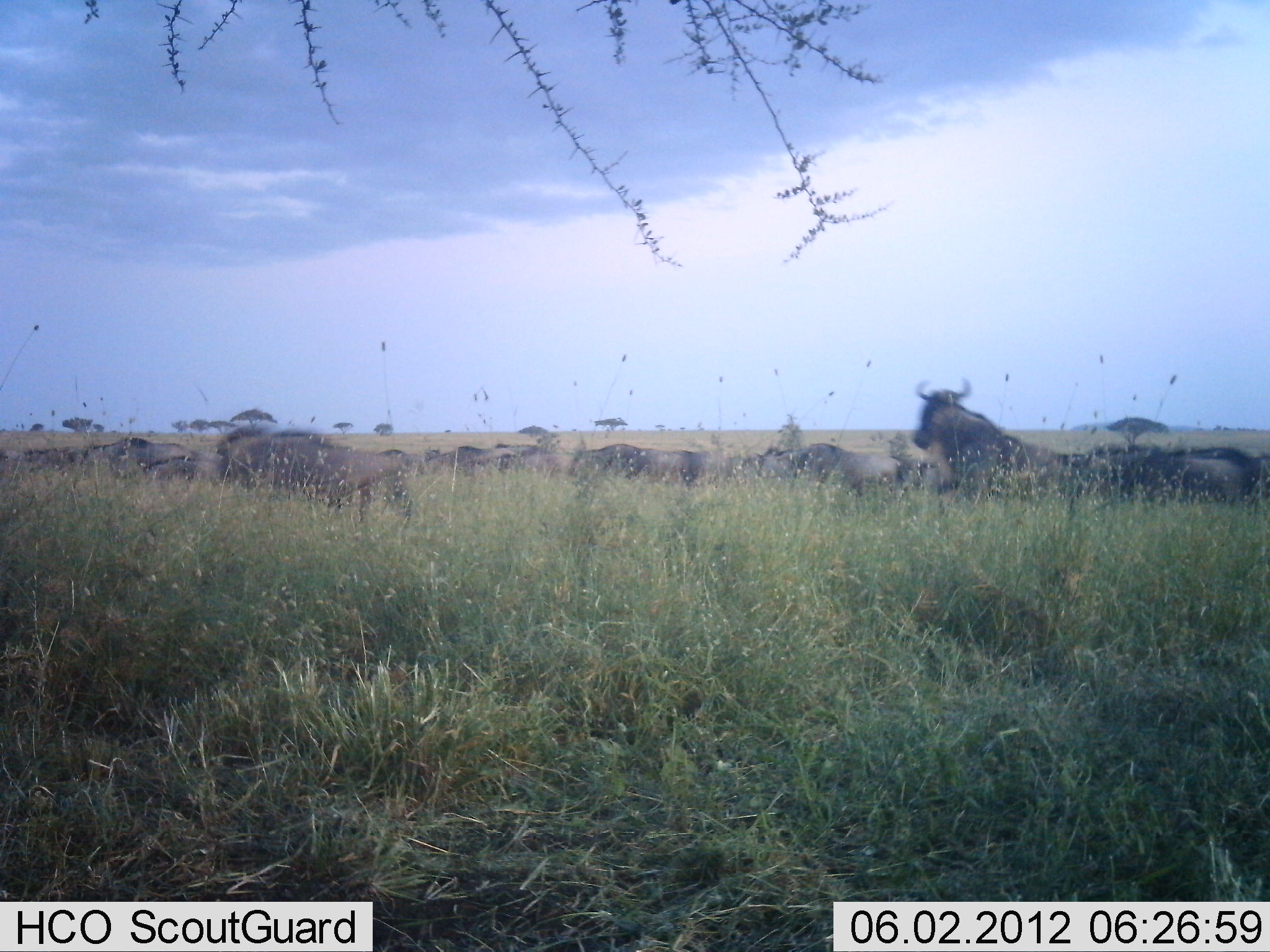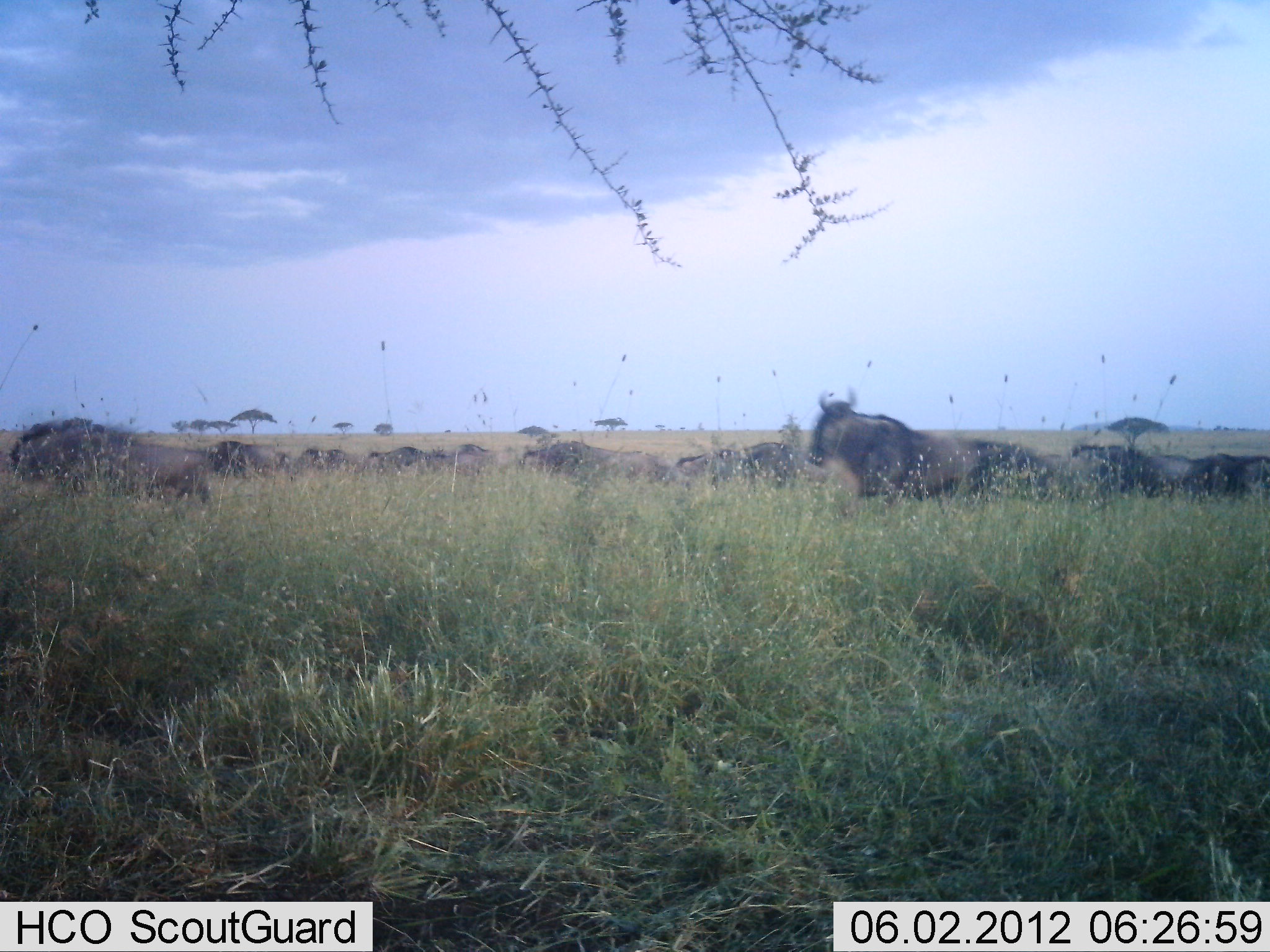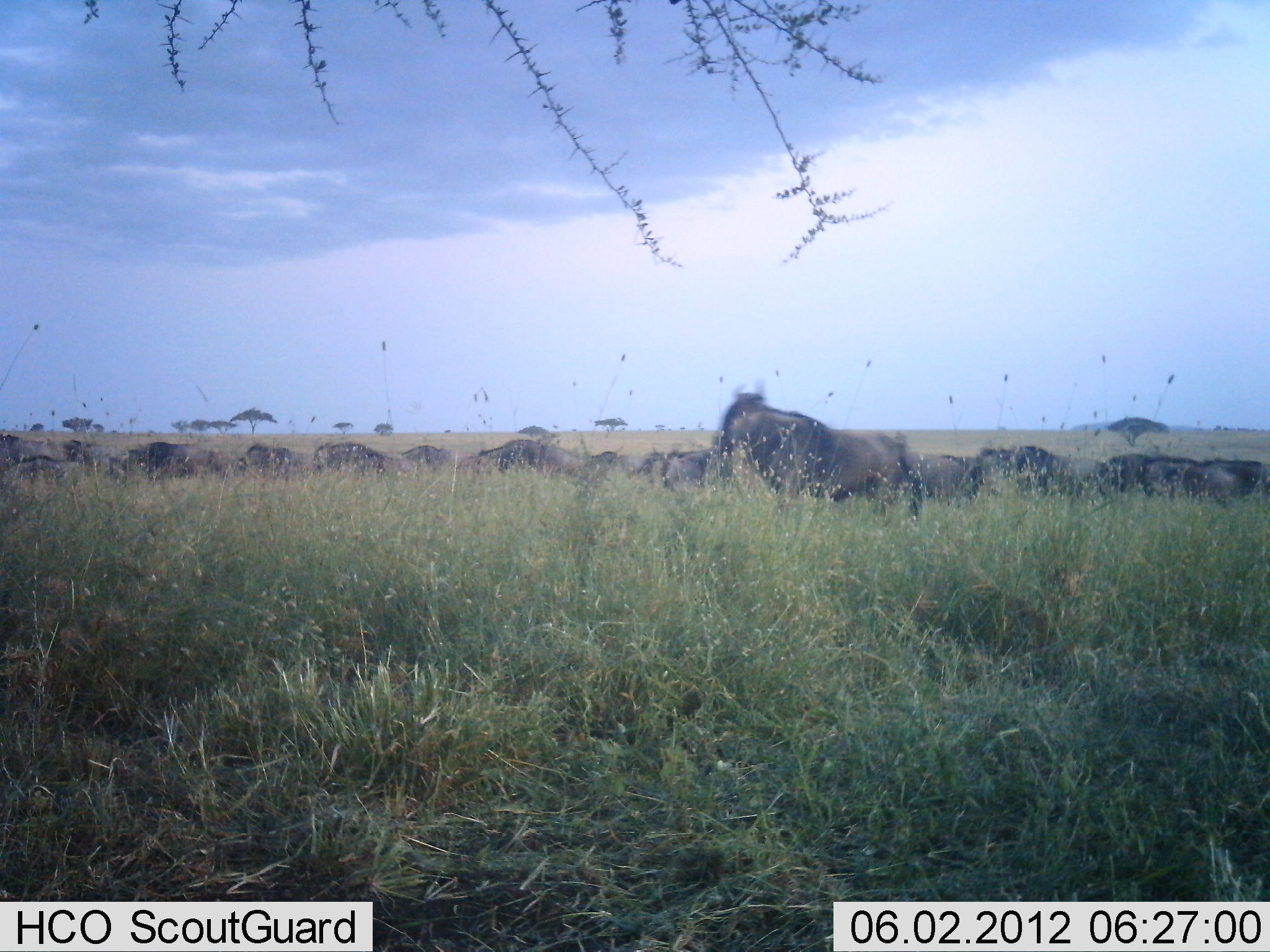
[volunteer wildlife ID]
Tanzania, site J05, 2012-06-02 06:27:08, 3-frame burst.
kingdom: Animalia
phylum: Chordata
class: Mammalia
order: Artiodactyla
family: Bovidae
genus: Connochaetes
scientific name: Connochaetes taurinus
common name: blue wildebeest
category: wildebeest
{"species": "wildebeest (blue wildebeest) (Connochaetes taurinus)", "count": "11-50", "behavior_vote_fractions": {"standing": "0%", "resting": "0%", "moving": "100%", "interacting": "0%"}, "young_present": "0%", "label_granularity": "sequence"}